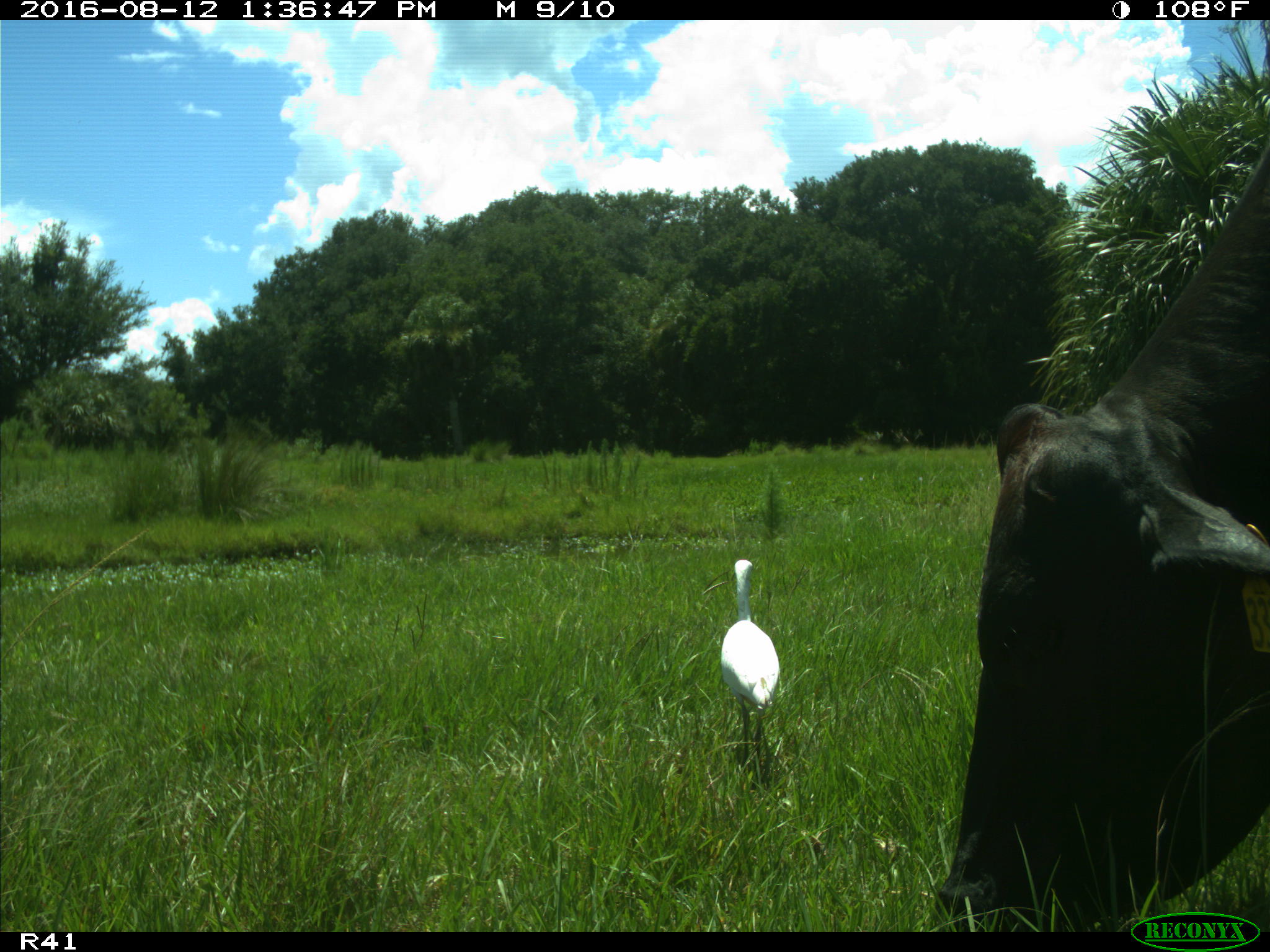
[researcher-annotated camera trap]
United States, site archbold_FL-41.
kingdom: Animalia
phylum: Chordata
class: Mammalia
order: Artiodactyla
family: Bovidae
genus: Bos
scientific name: Bos taurus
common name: domestic cow